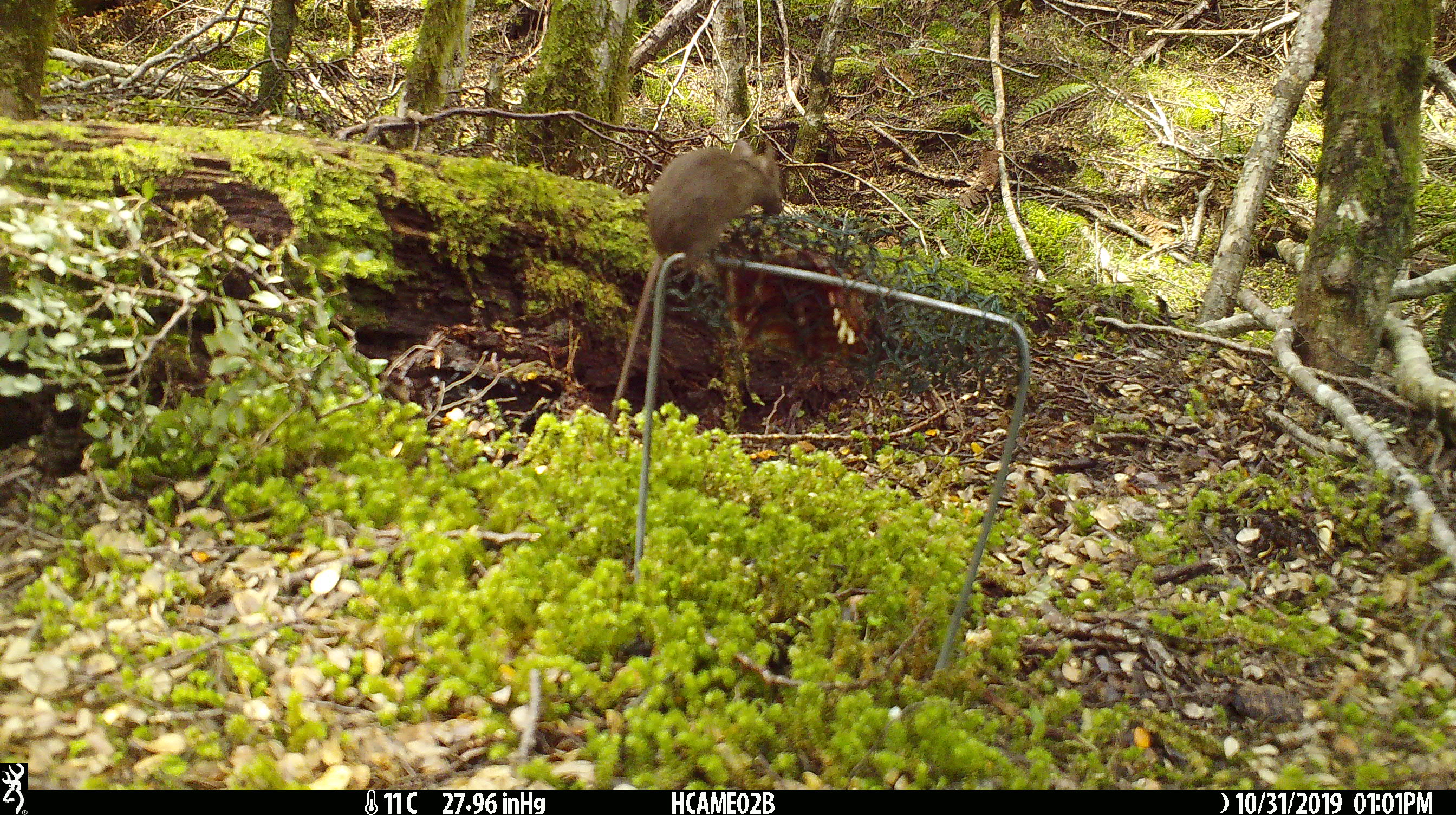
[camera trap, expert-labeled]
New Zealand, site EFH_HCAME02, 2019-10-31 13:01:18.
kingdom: Animalia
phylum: Chordata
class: Mammalia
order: Rodentia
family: Muridae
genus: Mus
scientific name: Mus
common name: mouse